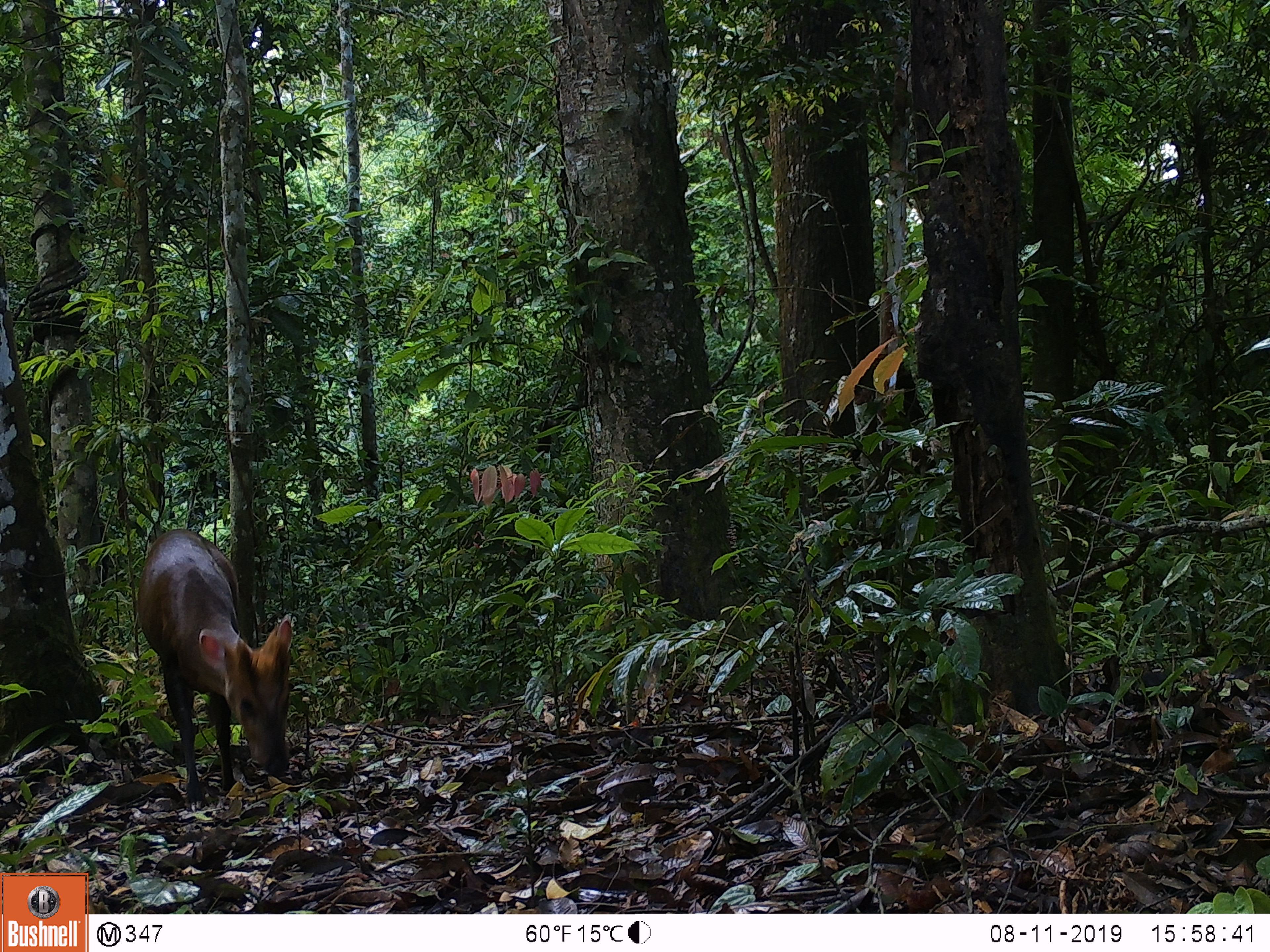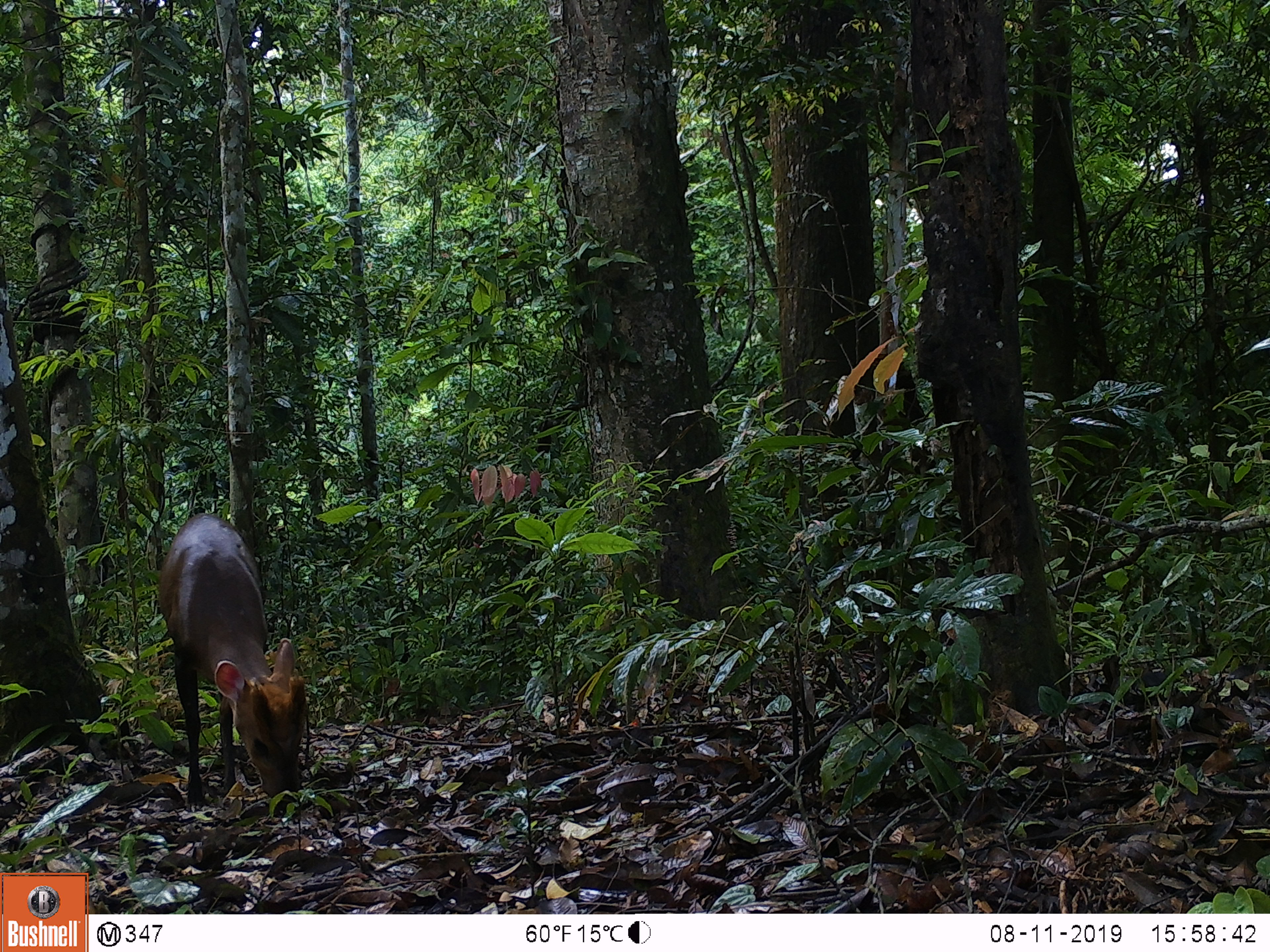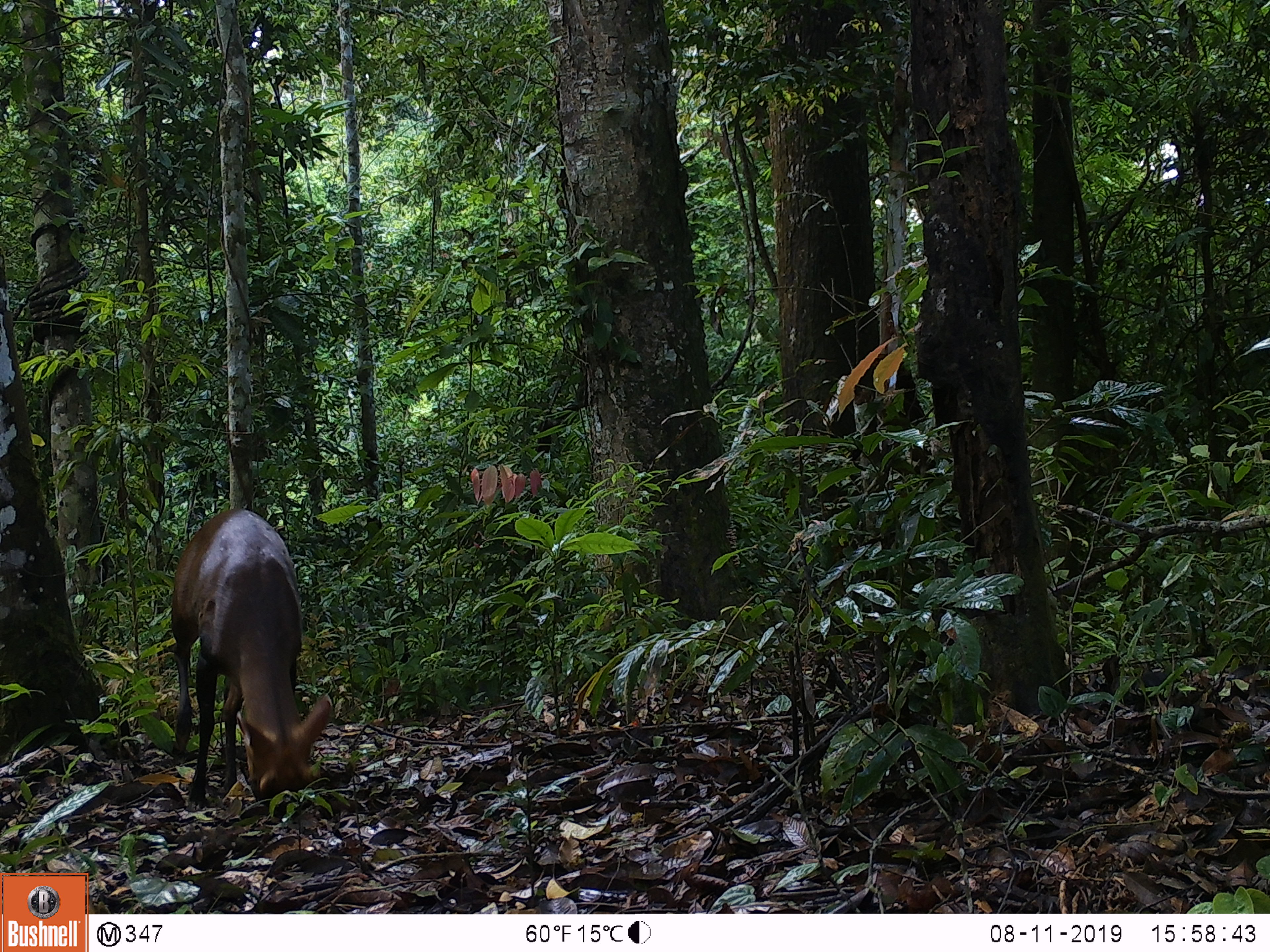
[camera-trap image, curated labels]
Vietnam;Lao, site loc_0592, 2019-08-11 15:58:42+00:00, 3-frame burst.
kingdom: Animalia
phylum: Chordata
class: Mammalia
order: Artiodactyla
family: Cervidae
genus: Muntiacus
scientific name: Muntiacus rooseveltorum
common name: roosevelt's muntjac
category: roosevelts muntjac group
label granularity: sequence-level